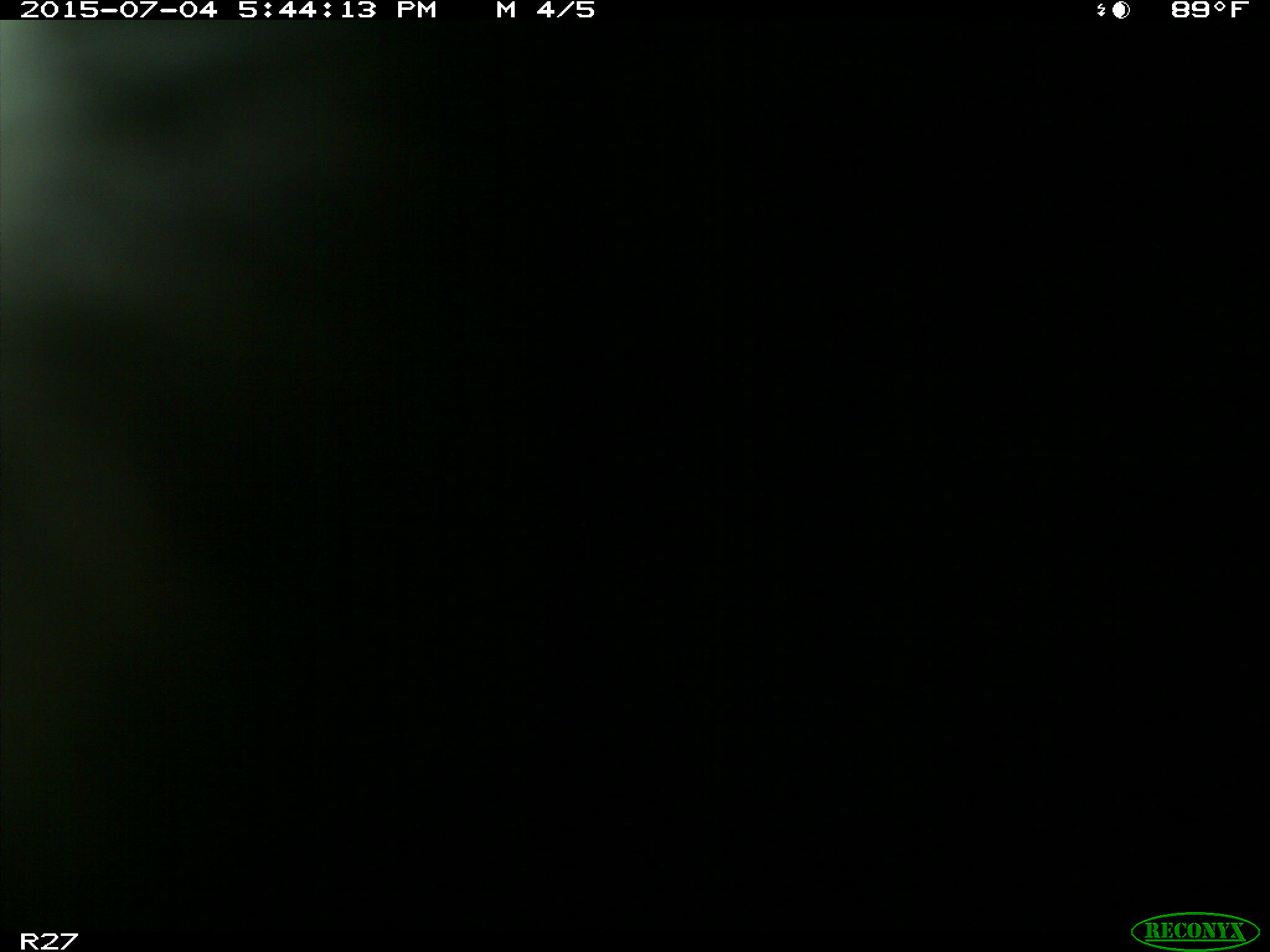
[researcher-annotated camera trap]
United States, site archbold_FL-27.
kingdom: Animalia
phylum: Chordata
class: Mammalia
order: Artiodactyla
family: Bovidae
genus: Bos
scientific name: Bos taurus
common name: domestic cow